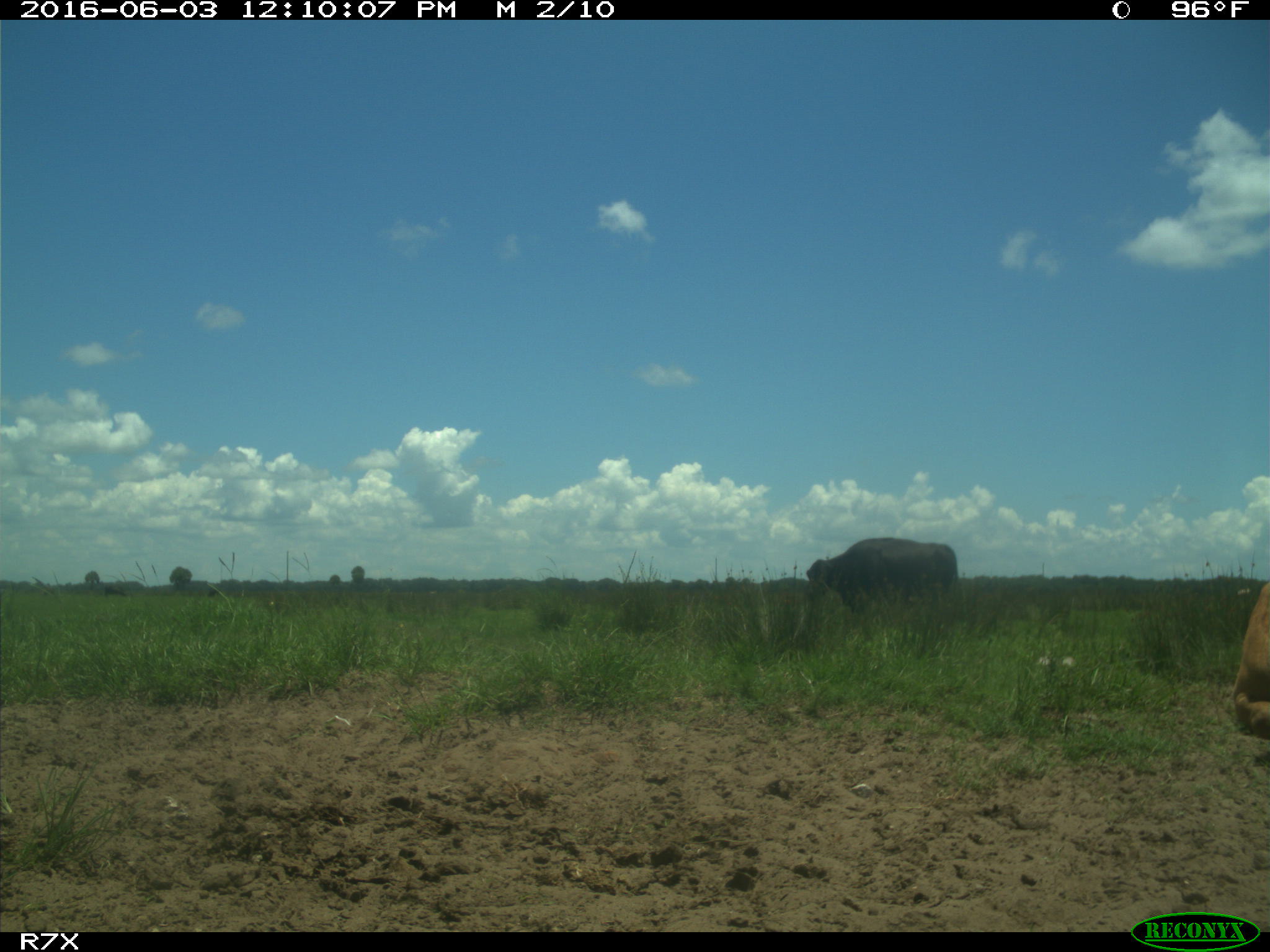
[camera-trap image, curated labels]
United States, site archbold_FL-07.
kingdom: Animalia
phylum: Chordata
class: Mammalia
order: Artiodactyla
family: Bovidae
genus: Bos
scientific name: Bos taurus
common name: domestic cow